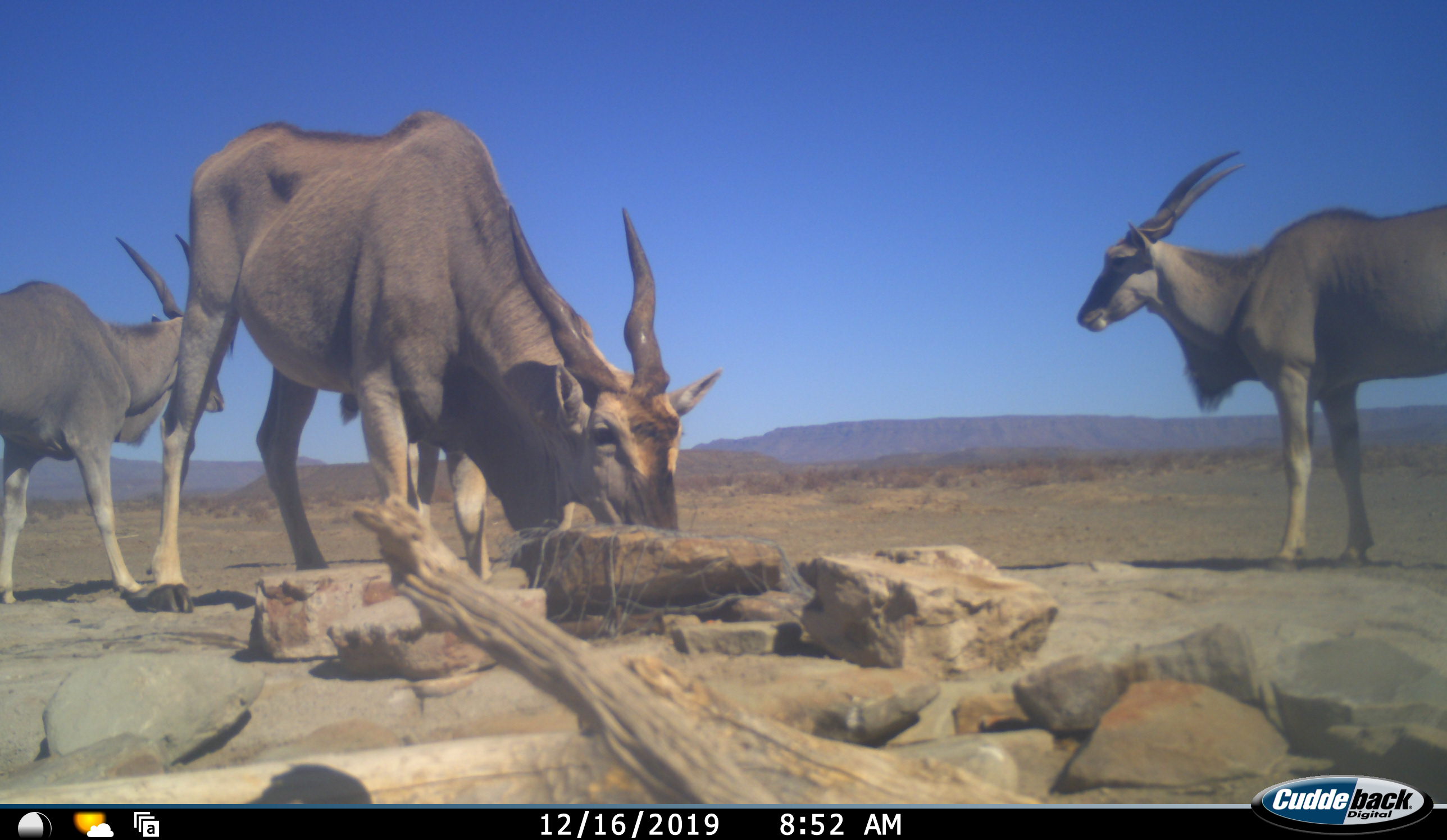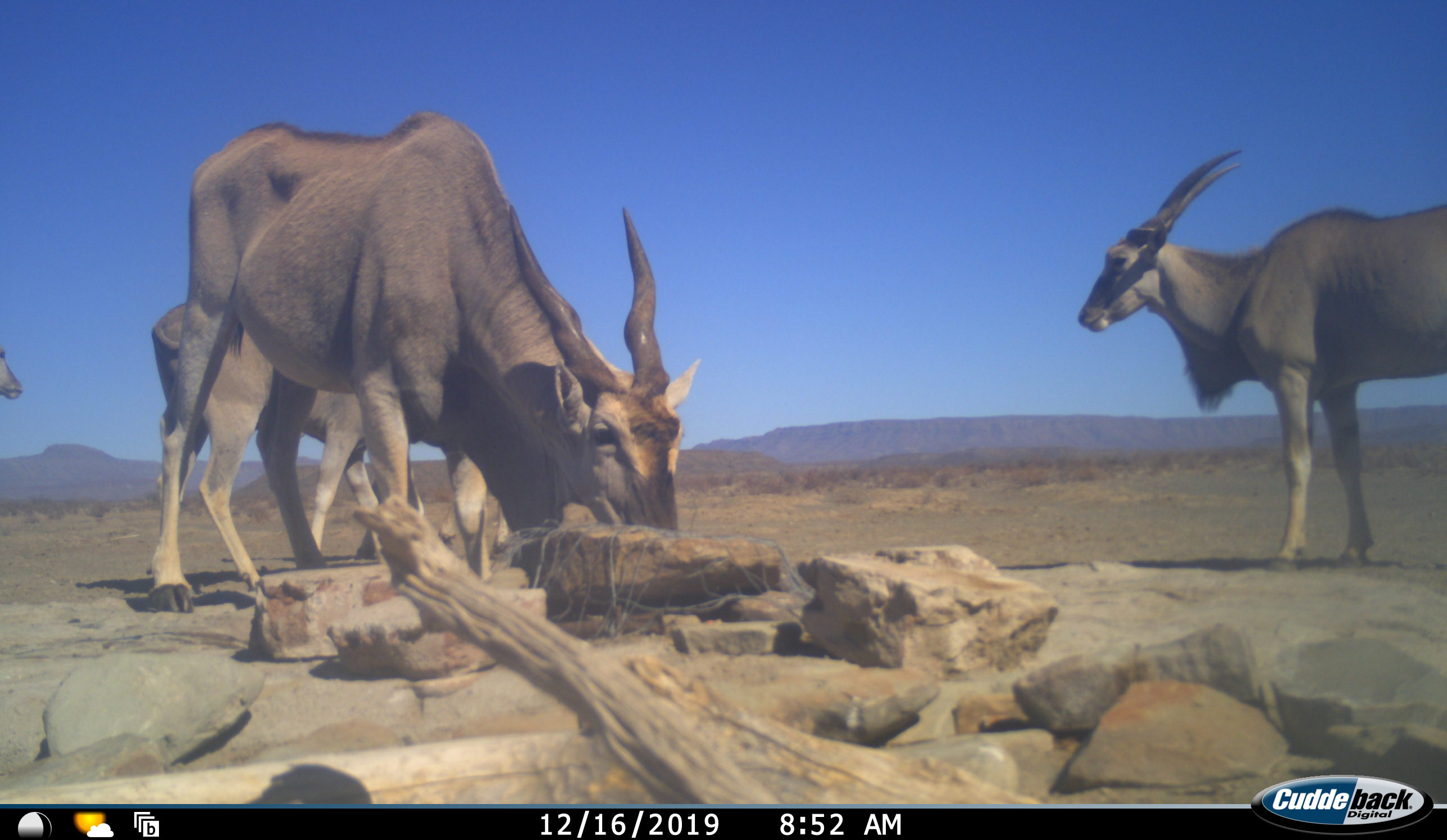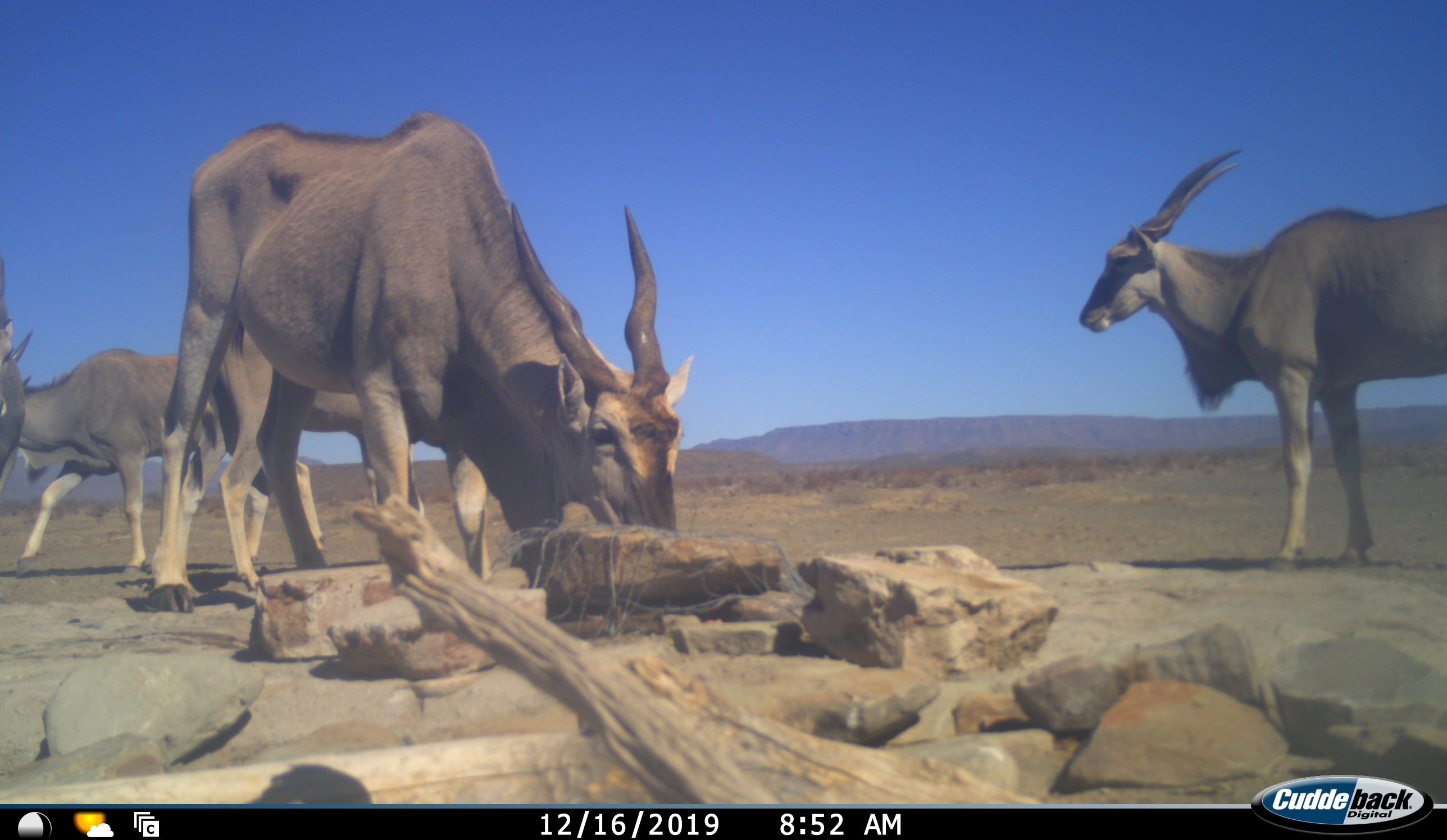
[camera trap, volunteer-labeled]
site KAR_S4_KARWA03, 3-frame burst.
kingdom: Animalia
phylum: Chordata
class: Mammalia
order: Artiodactyla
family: Bovidae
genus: Tragelaphus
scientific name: Tragelaphus oryx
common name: eland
Eland (Tragelaphus oryx), count 5. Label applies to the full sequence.